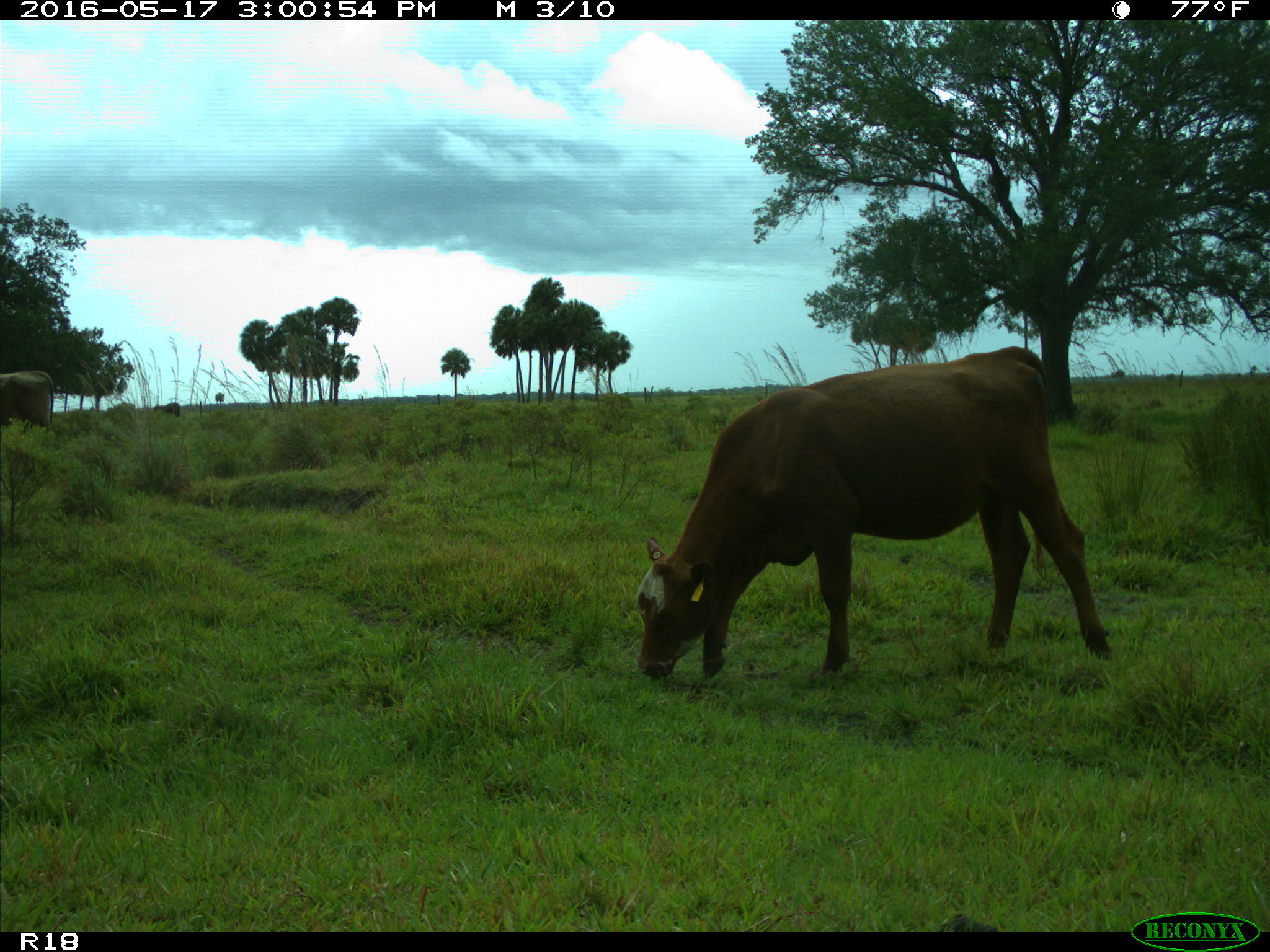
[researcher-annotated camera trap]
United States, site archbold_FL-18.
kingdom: Animalia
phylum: Chordata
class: Mammalia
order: Artiodactyla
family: Bovidae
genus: Bos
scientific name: Bos taurus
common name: domestic cow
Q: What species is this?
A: Bos taurus (domestic cow).